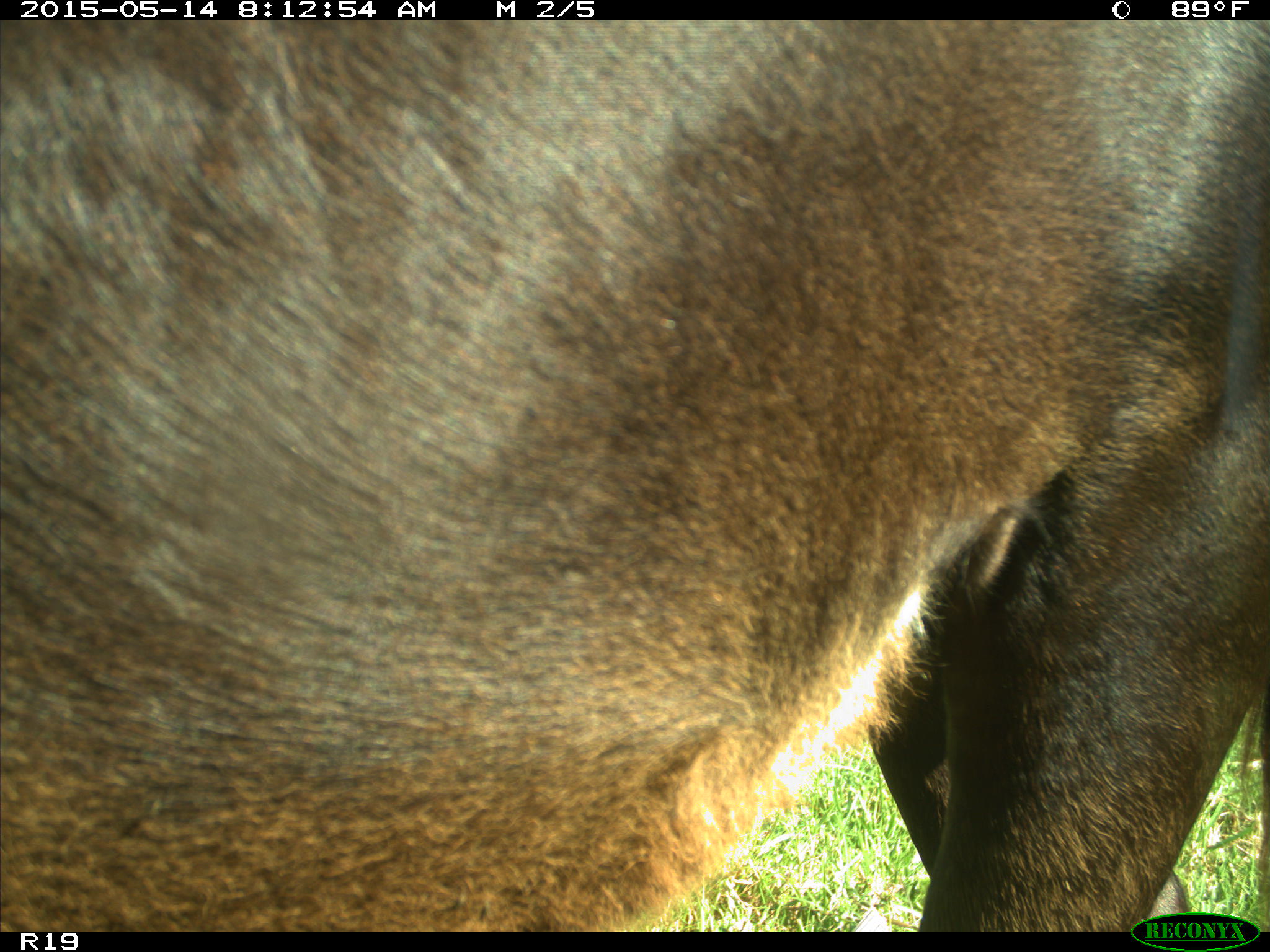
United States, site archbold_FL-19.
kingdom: Animalia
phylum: Chordata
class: Mammalia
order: Artiodactyla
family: Bovidae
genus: Bos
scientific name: Bos taurus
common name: domestic cow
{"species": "Bos taurus (domestic cow)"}